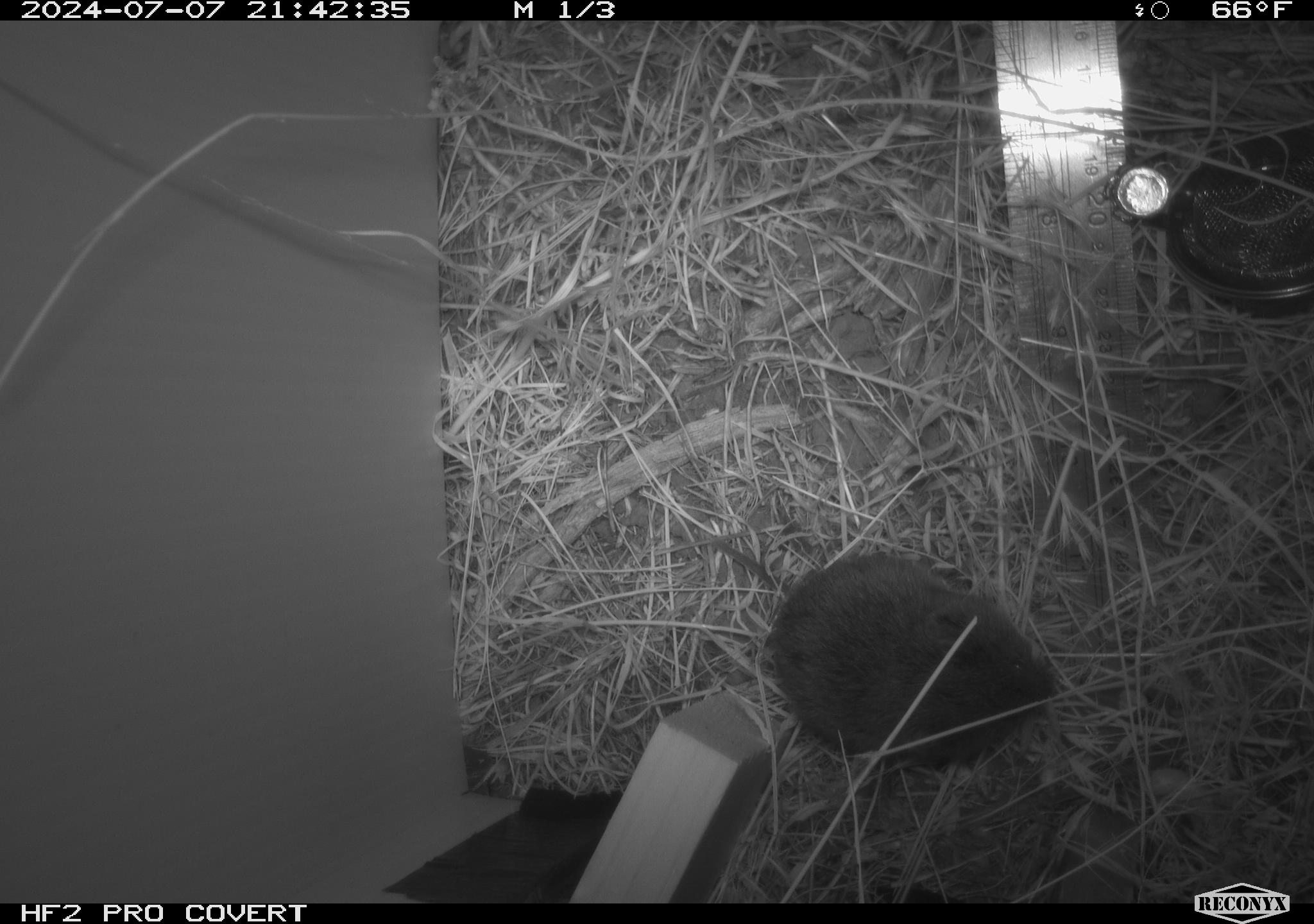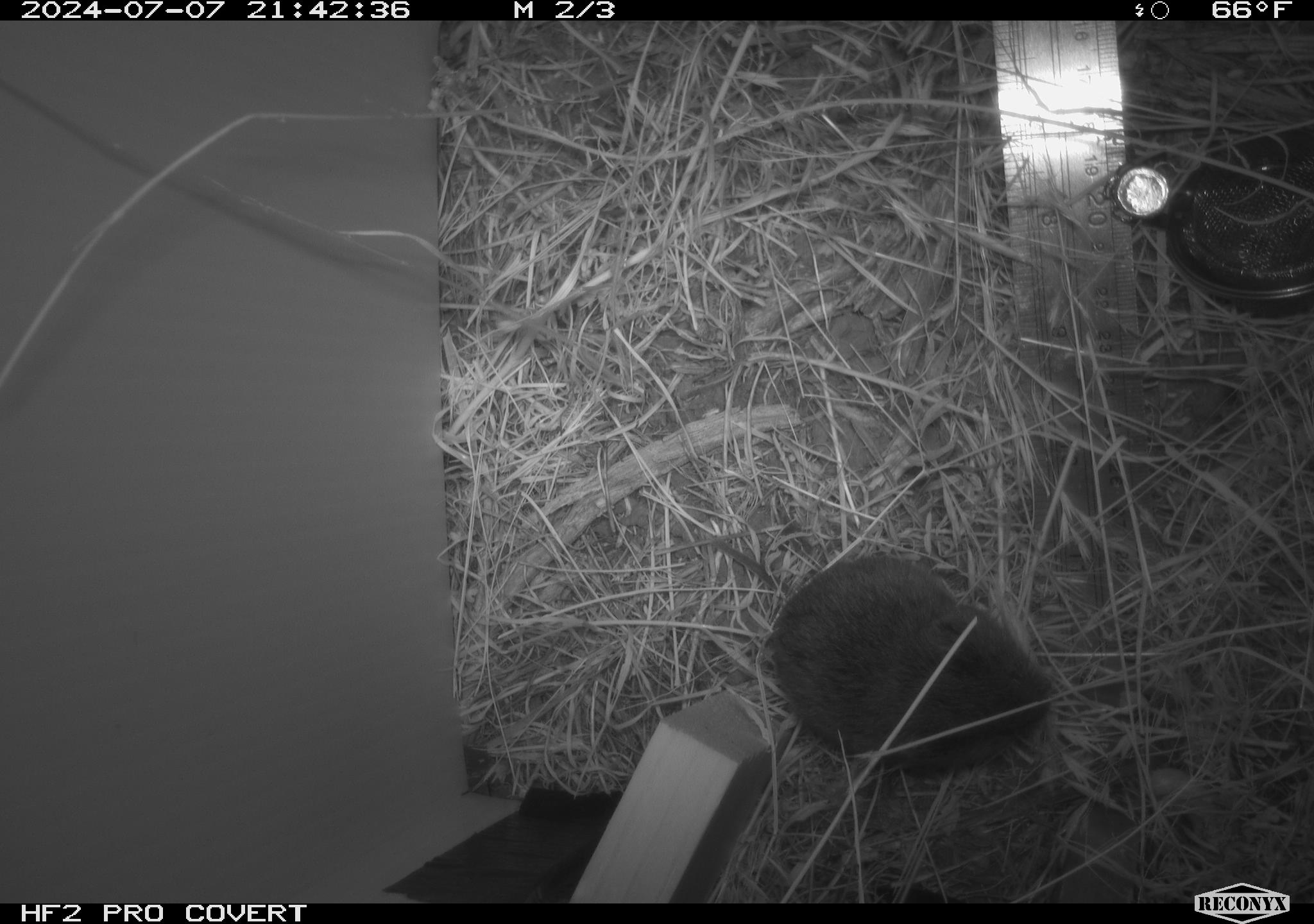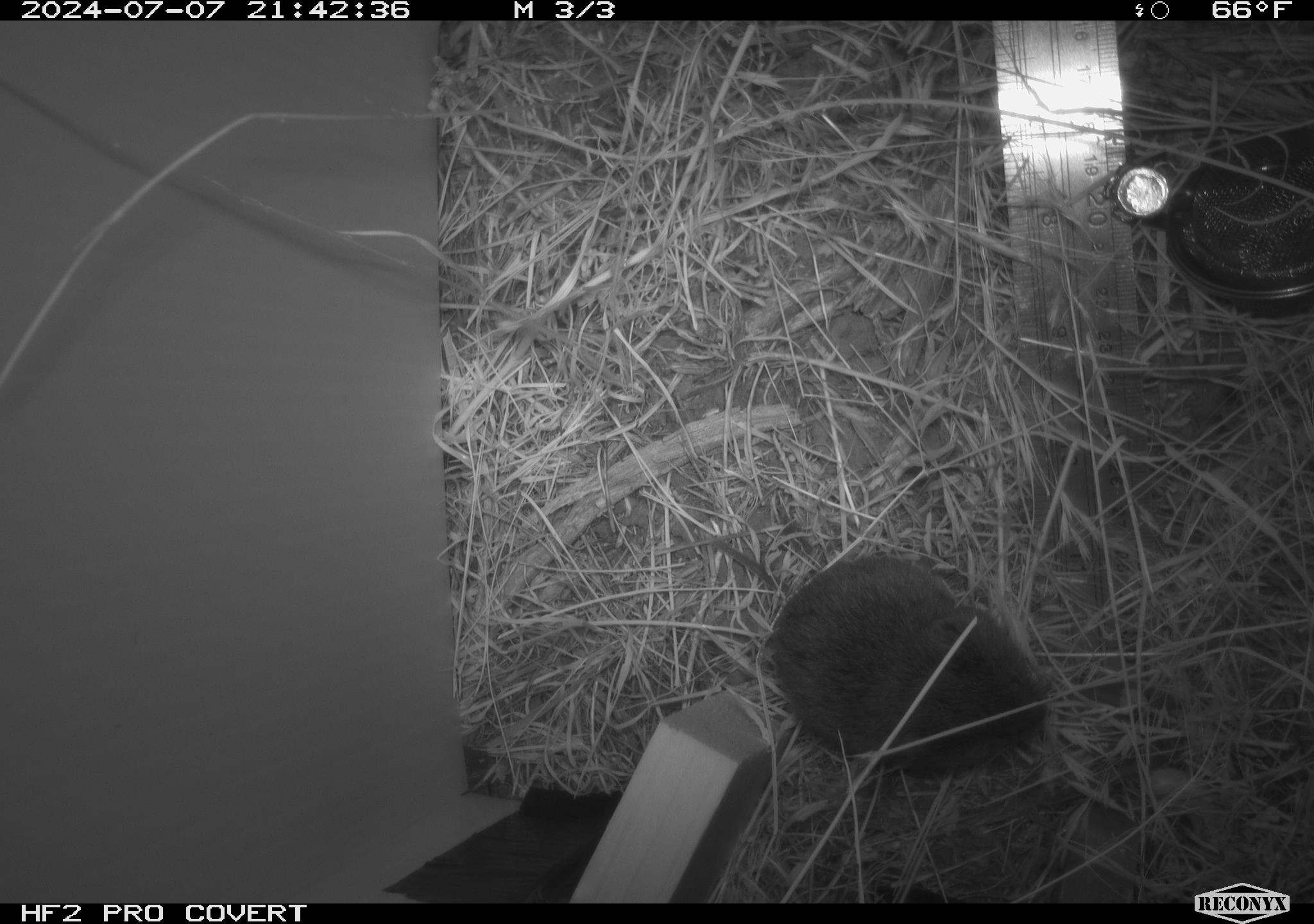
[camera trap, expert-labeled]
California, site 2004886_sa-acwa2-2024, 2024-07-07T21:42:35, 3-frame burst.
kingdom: Animalia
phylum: Chordata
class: Mammalia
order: Rodentia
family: Cricetidae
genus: Microtus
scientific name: Microtus californicus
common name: california vole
California vole (Microtus californicus).